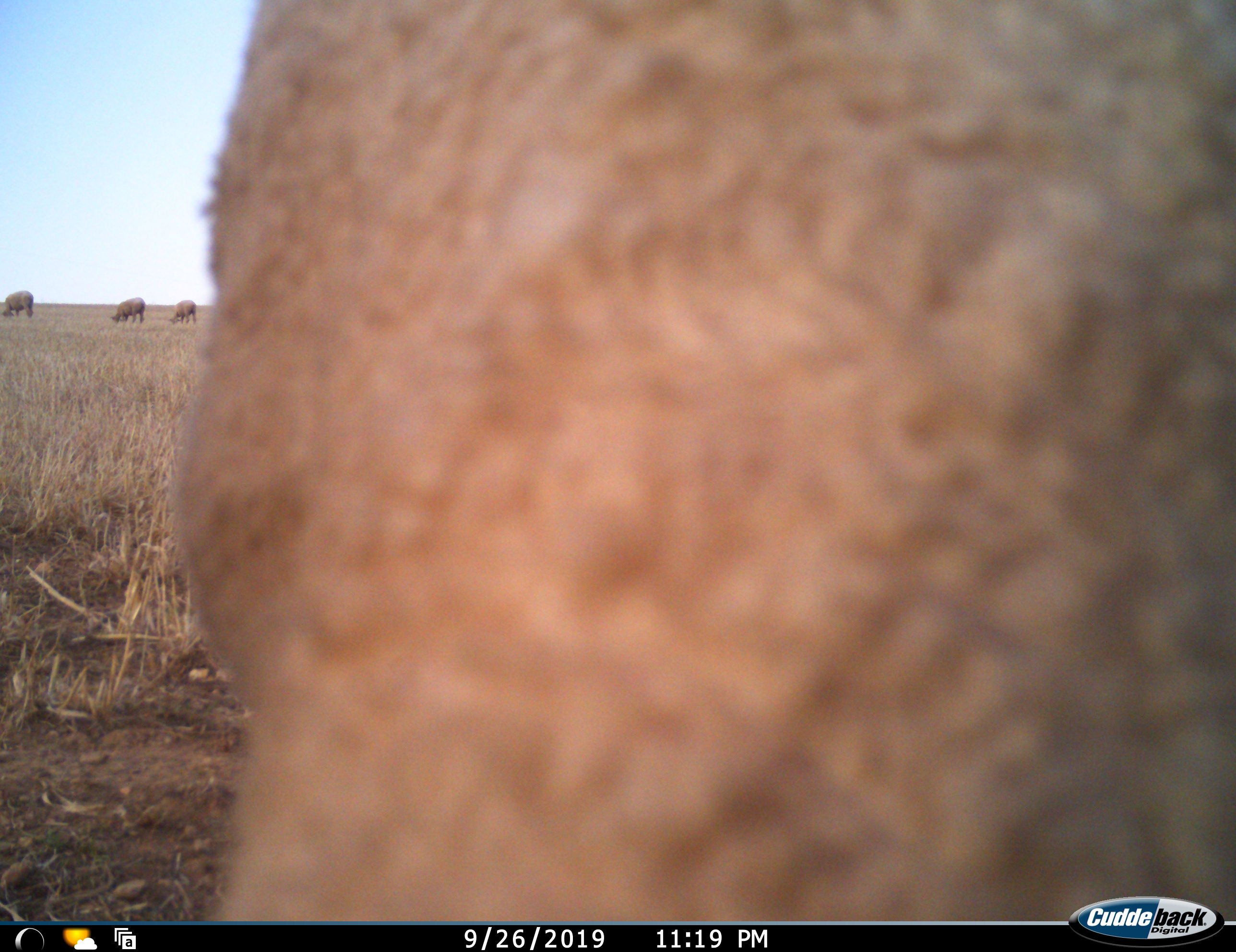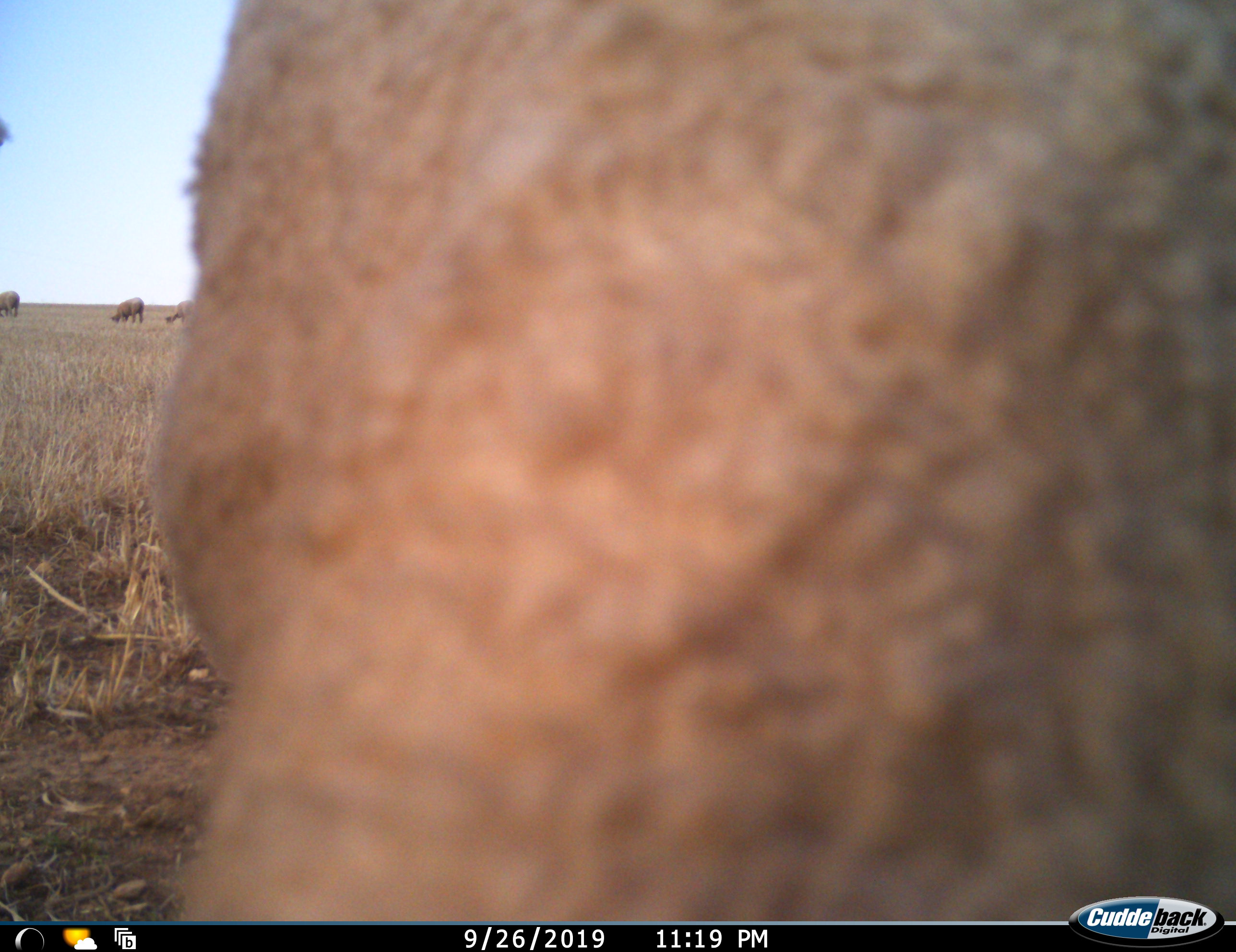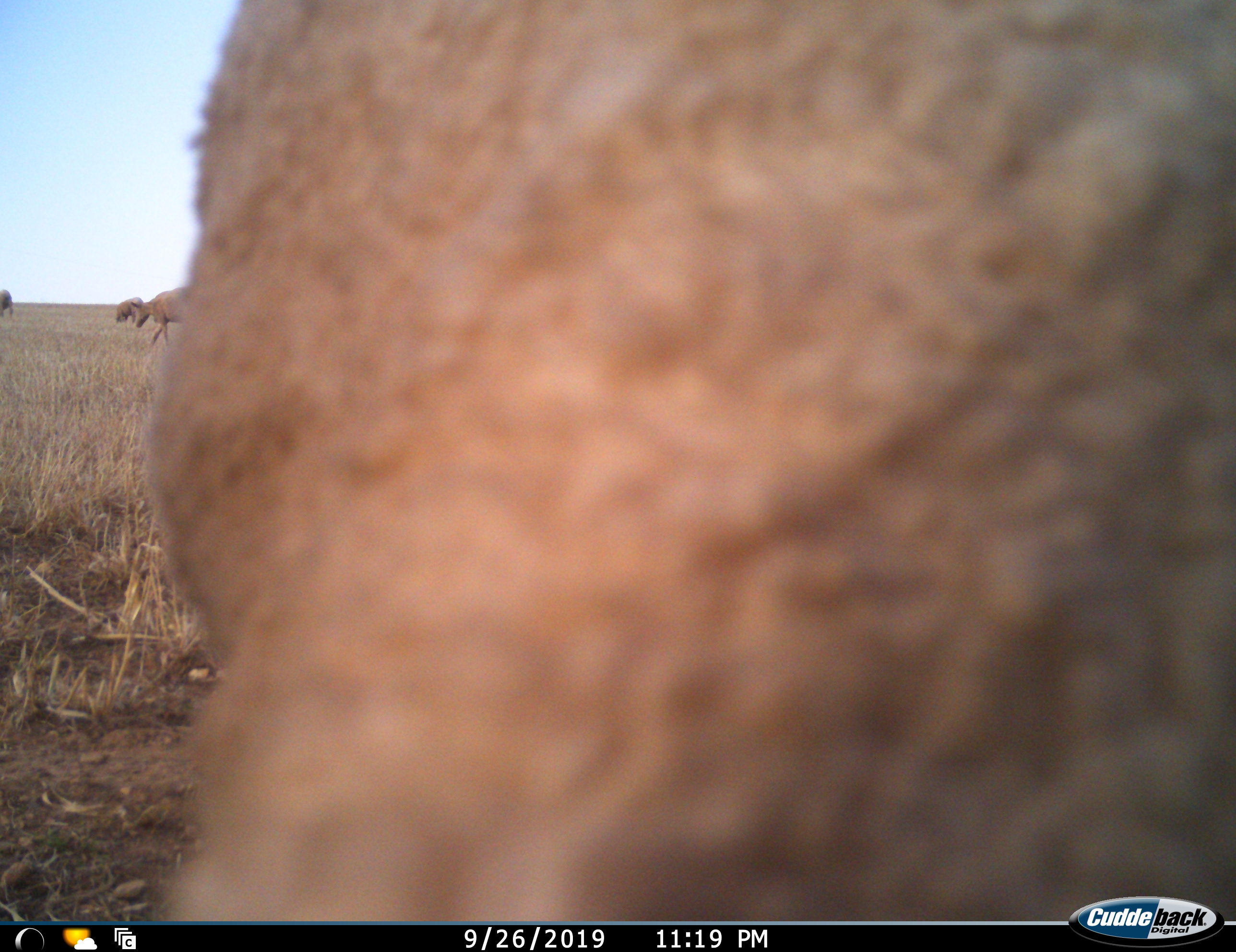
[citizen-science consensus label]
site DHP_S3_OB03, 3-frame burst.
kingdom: Animalia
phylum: Chordata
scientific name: Vertebrata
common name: domestic animal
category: domesticanimal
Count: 4.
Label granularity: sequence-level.